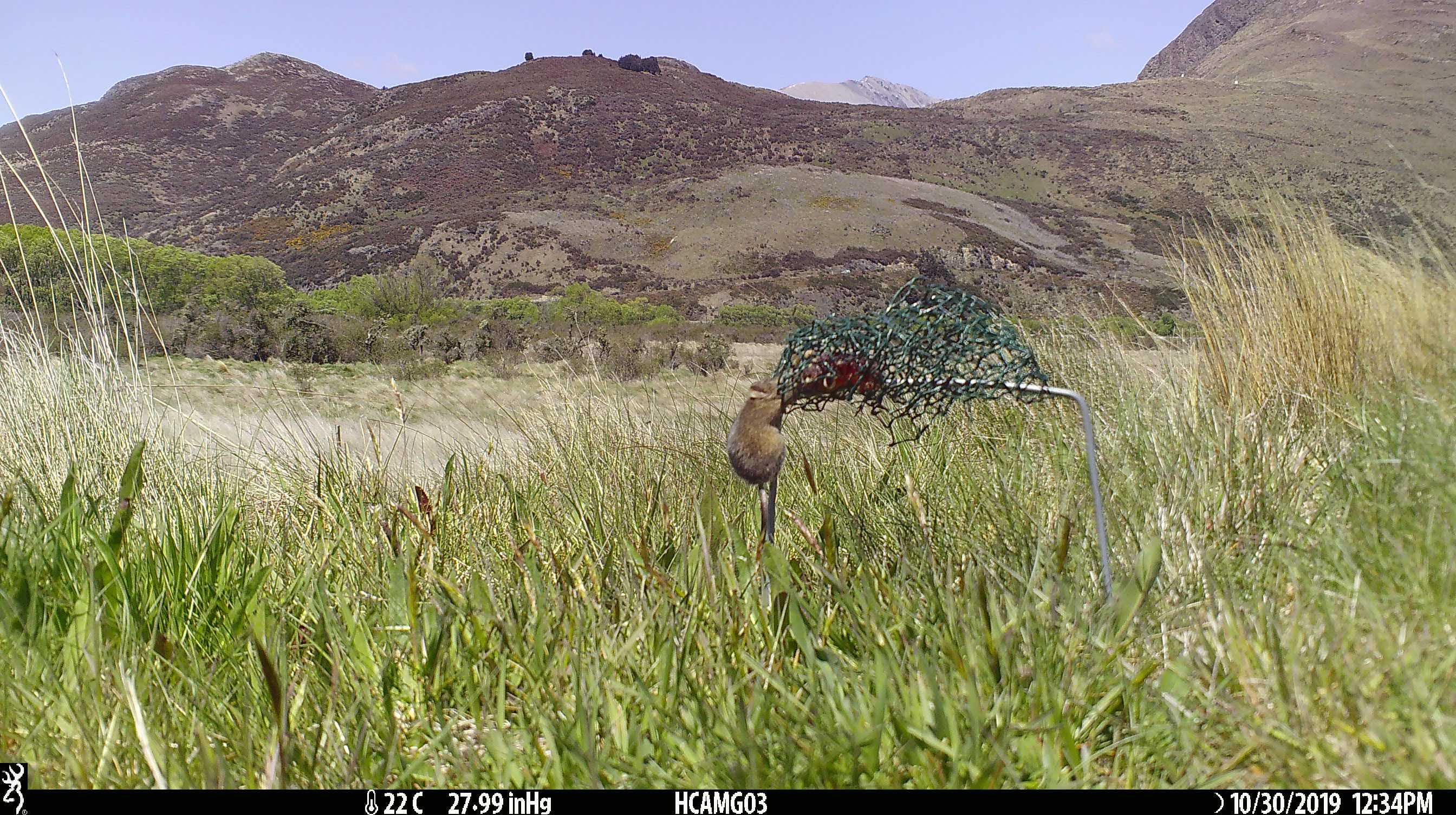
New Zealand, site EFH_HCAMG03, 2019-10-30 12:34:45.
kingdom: Animalia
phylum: Chordata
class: Mammalia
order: Rodentia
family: Muridae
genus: Mus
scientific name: Mus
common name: mouse